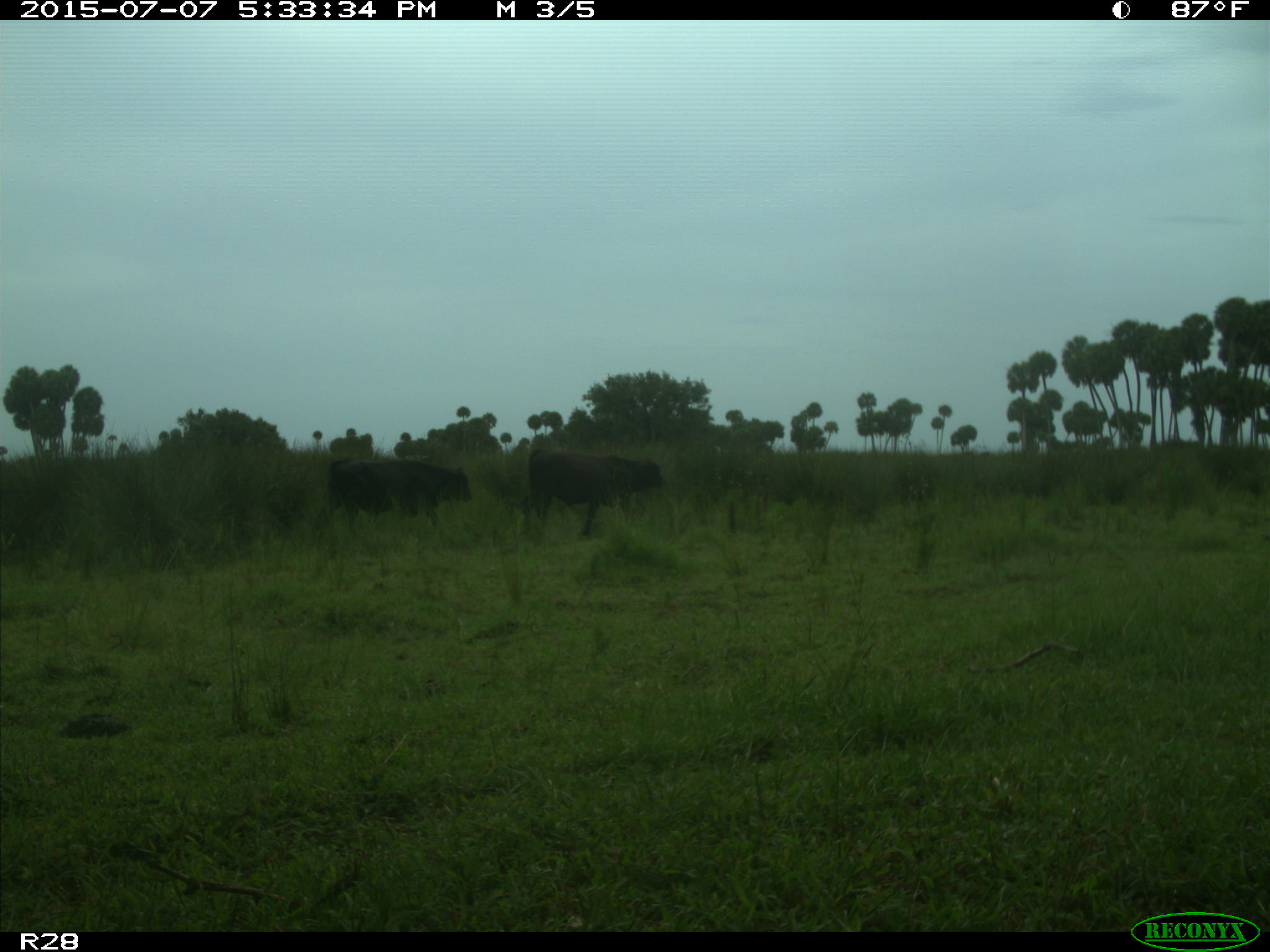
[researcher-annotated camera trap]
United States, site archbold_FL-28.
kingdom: Animalia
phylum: Chordata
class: Mammalia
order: Artiodactyla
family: Bovidae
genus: Bos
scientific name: Bos taurus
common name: domestic cow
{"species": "Bos taurus (domestic cow)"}